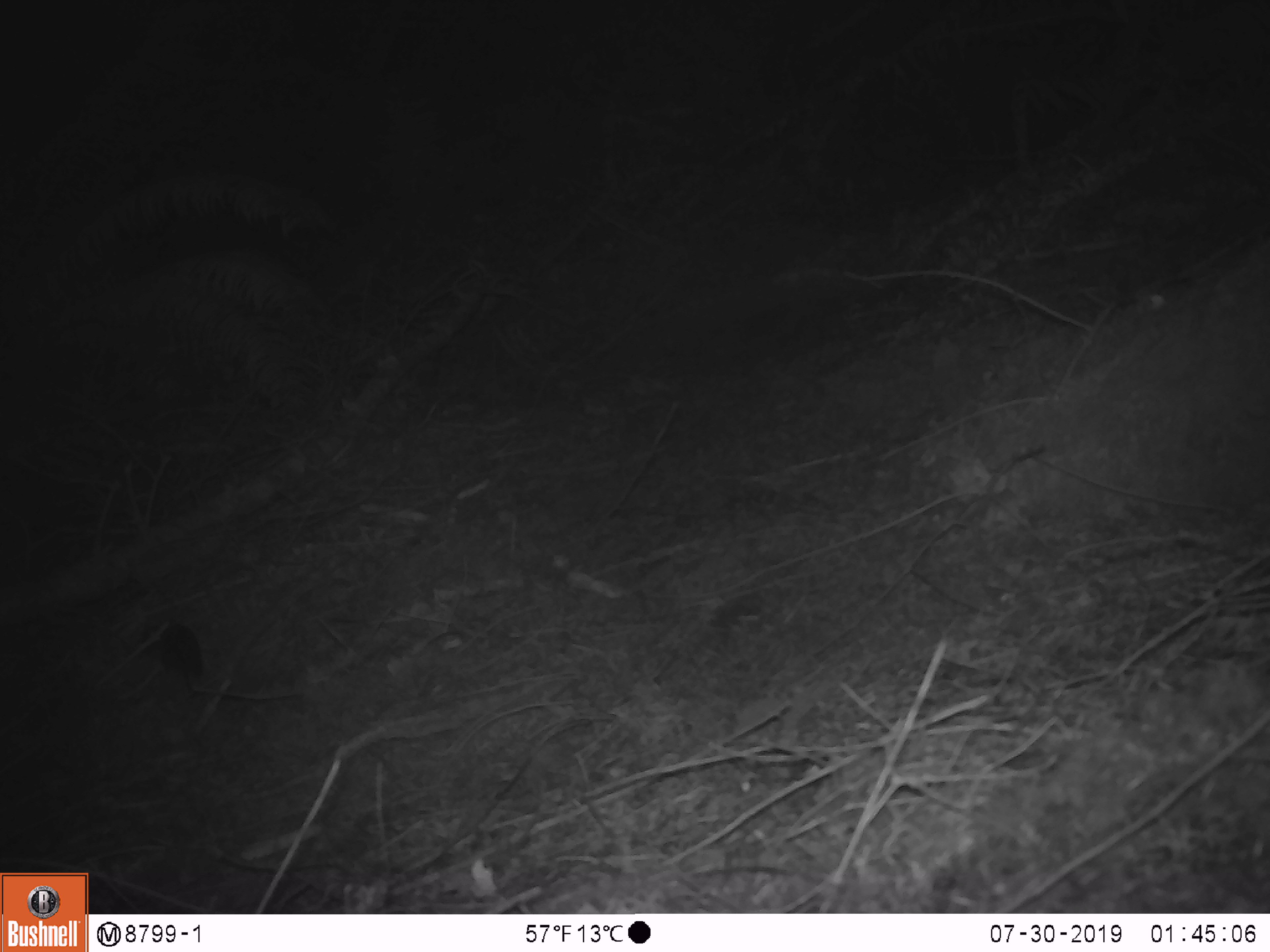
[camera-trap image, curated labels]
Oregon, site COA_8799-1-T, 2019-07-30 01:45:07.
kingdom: Animalia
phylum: Chordata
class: Mammalia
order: Rodentia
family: Cricetidae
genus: Neotoma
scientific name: Neotoma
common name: woodrats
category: neotoma species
Neotoma species (woodrats) (Neotoma).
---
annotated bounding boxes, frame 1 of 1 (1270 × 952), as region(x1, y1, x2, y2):
neotoma species: region(129, 614, 289, 715)